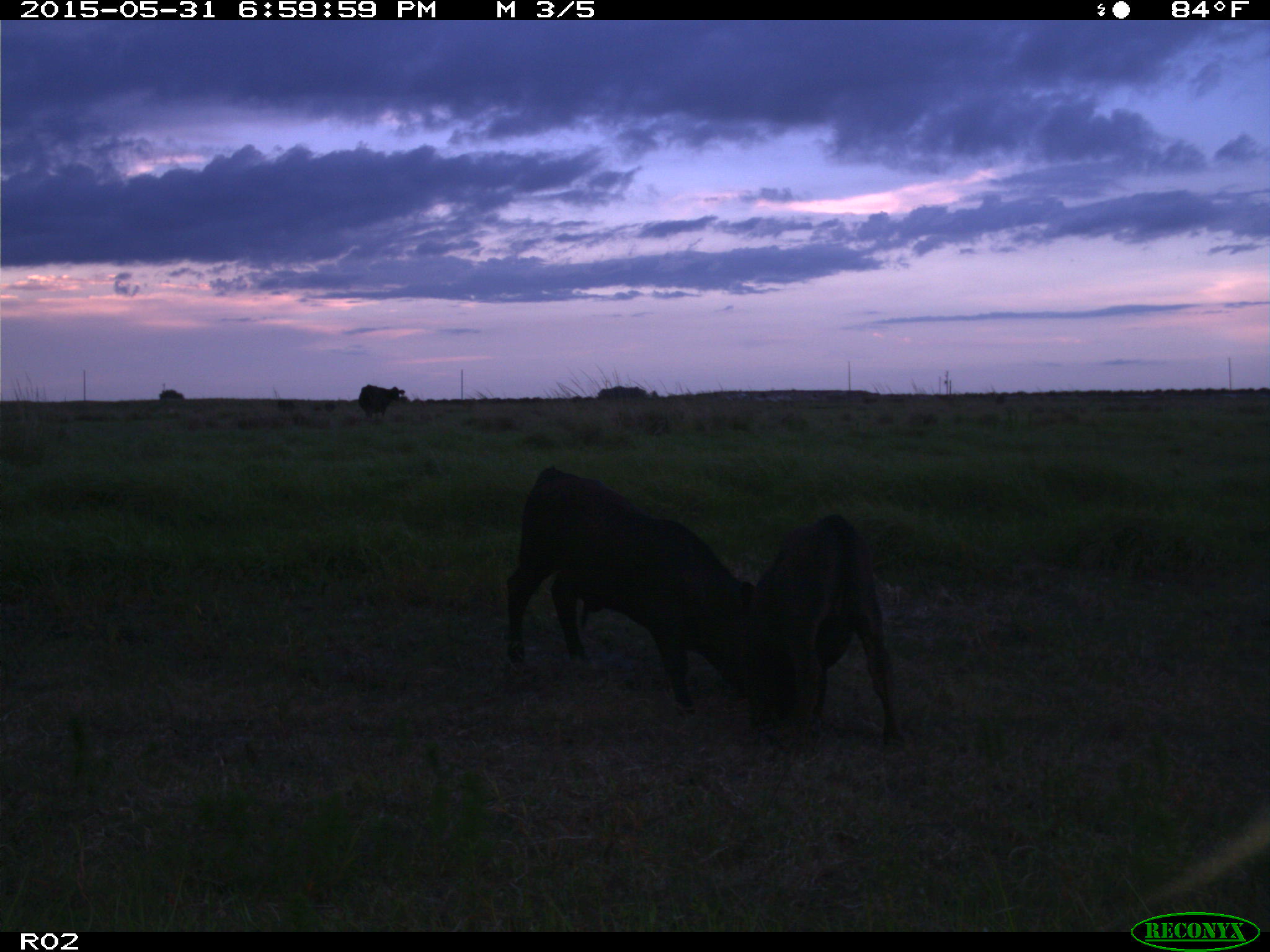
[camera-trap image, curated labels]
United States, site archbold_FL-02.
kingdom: Animalia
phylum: Chordata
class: Mammalia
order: Artiodactyla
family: Bovidae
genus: Bos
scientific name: Bos taurus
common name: domestic cow